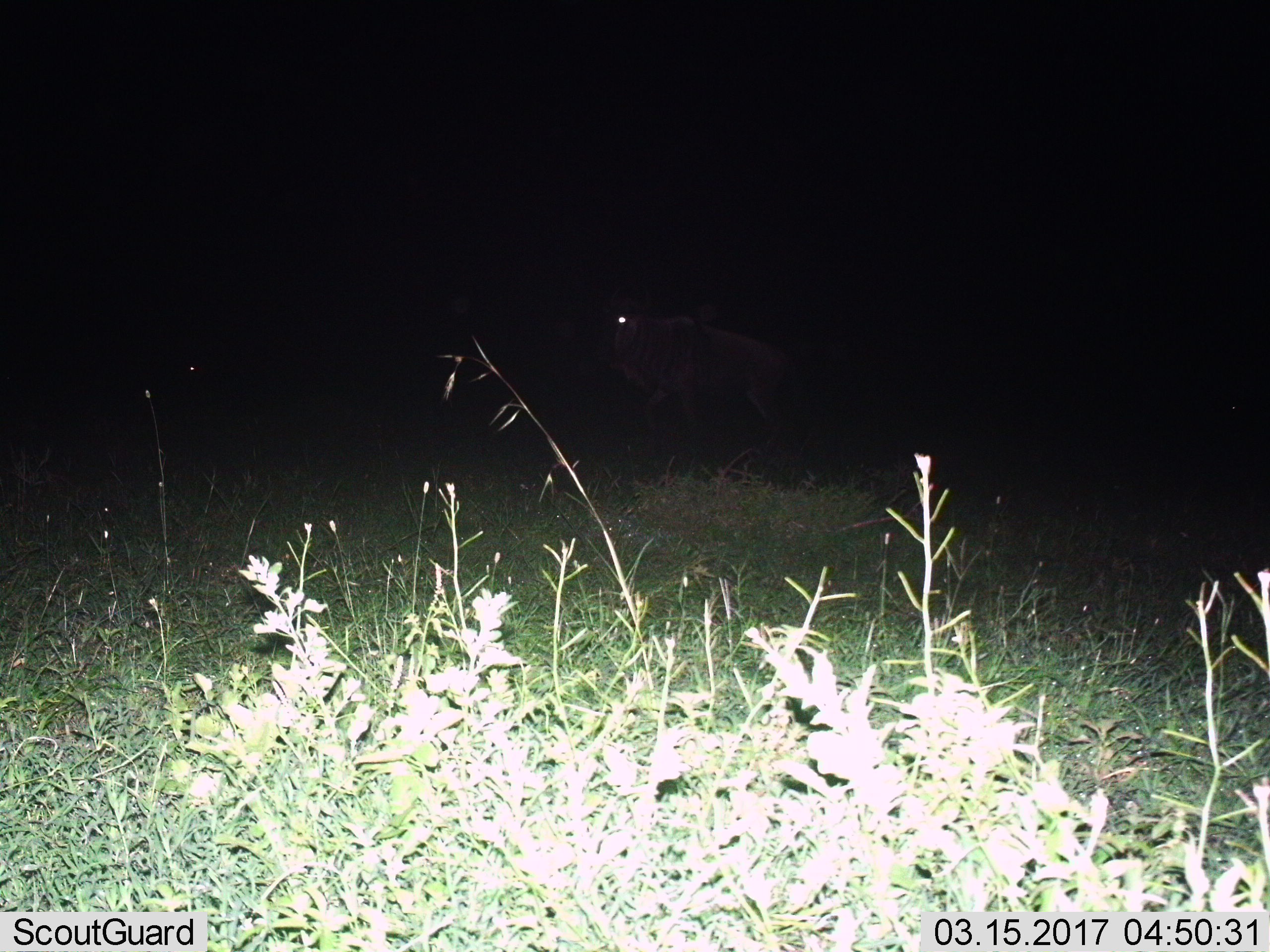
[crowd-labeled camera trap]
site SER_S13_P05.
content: unidentified animal